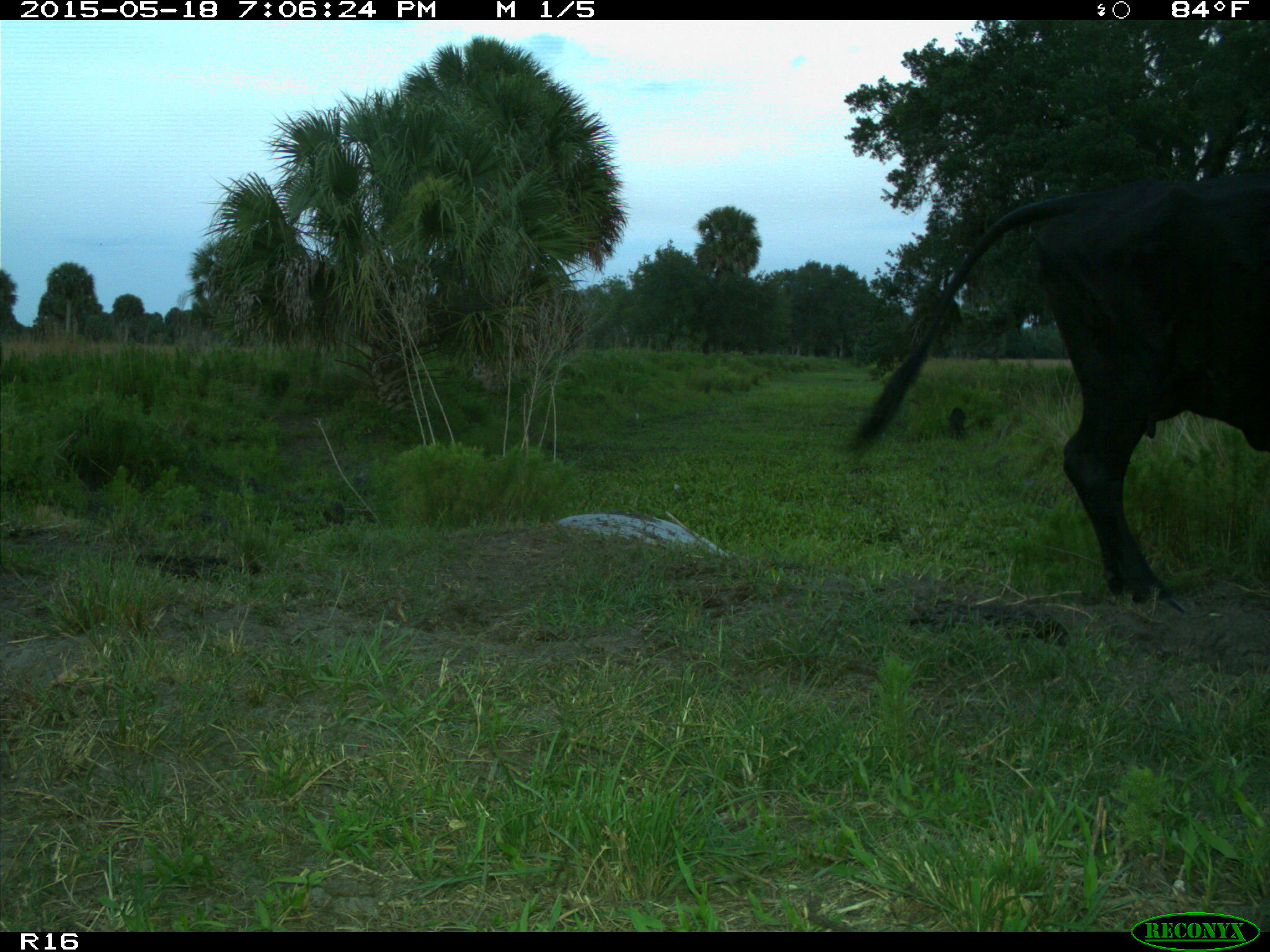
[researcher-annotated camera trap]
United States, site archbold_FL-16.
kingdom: Animalia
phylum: Chordata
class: Mammalia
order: Artiodactyla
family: Suidae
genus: Sus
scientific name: Sus scrofa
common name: wild boar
Sus scrofa (wild boar).